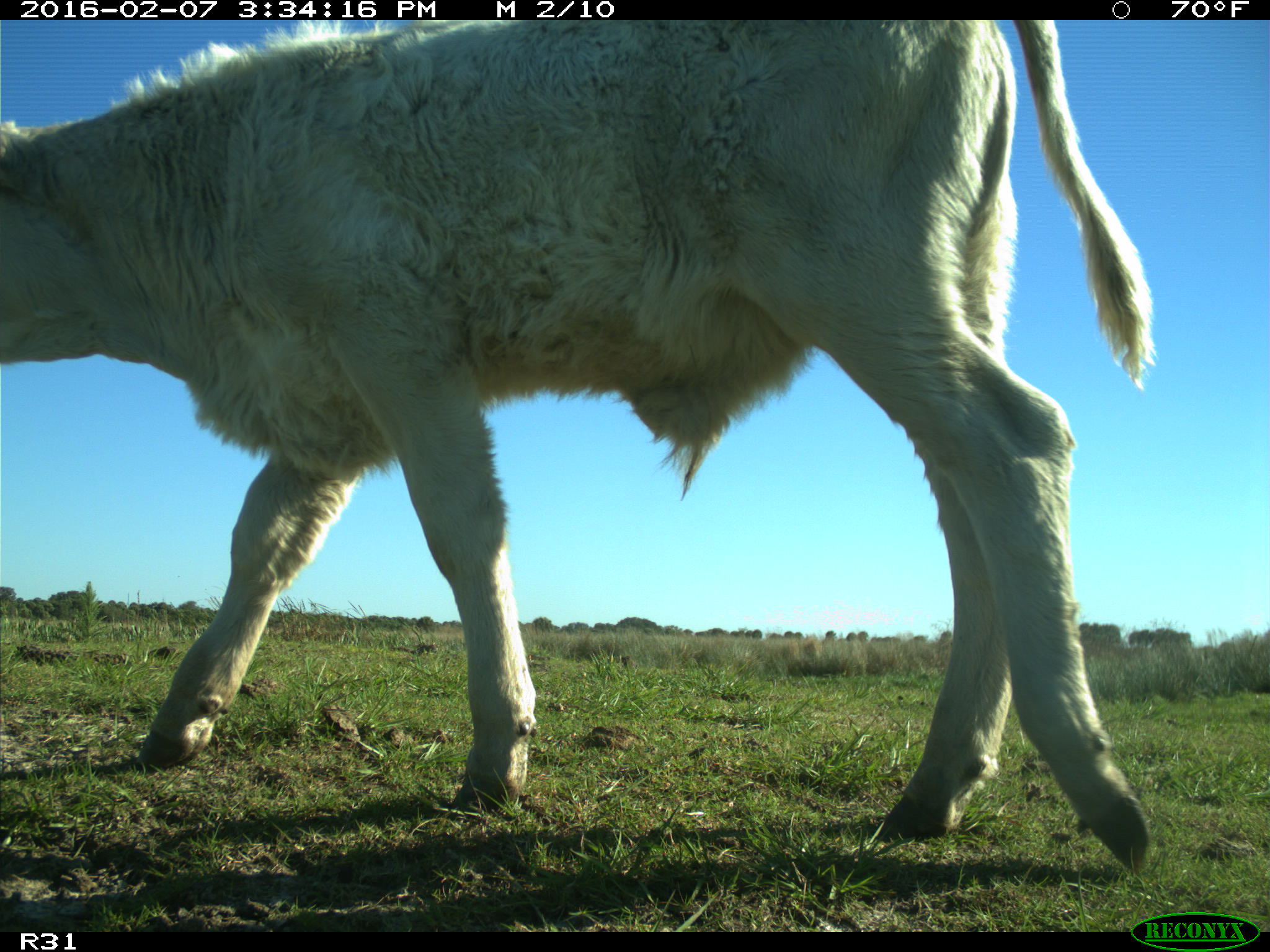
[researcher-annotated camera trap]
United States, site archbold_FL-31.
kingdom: Animalia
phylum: Chordata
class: Mammalia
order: Artiodactyla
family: Bovidae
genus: Bos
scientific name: Bos taurus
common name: domestic cow